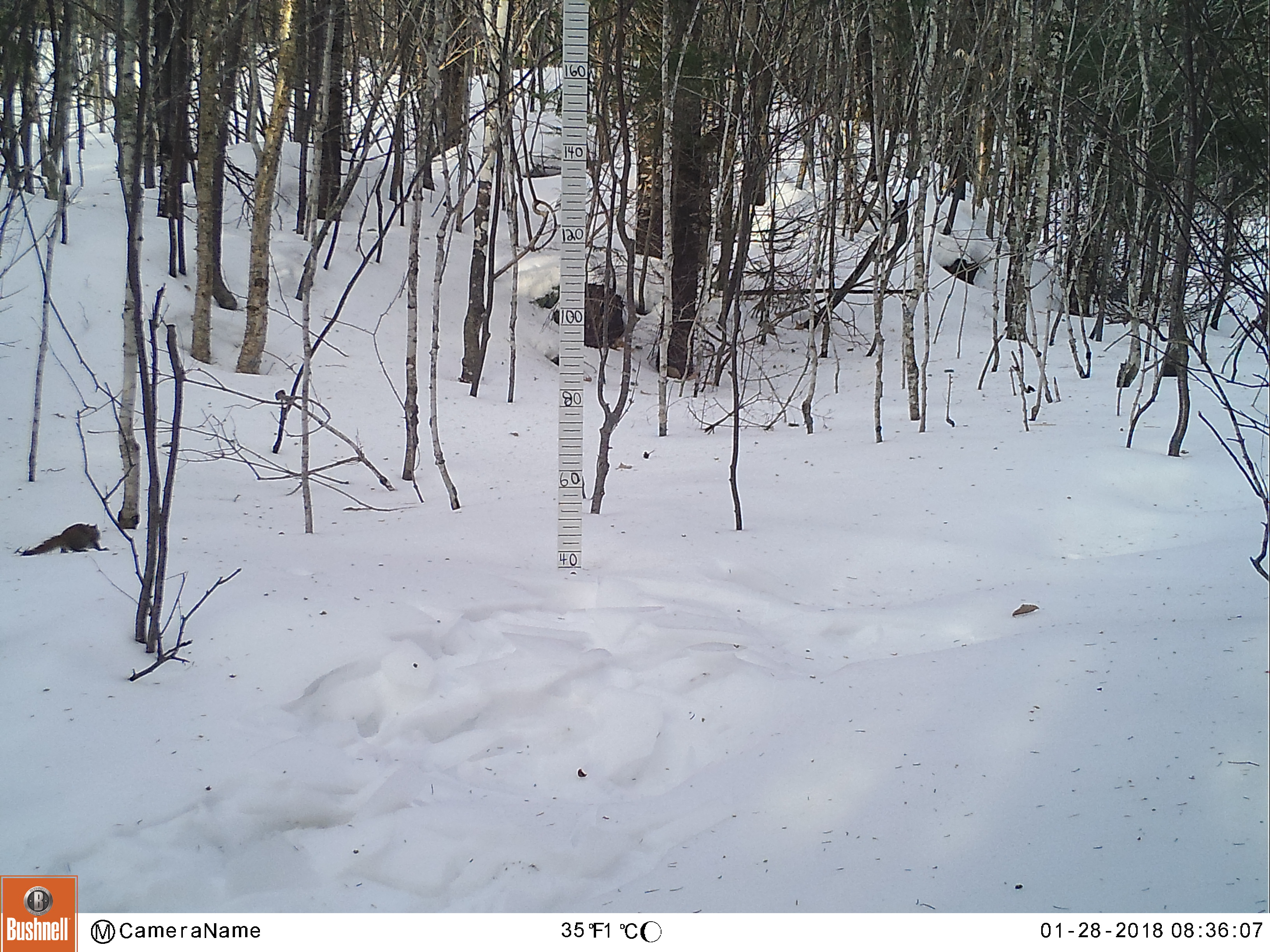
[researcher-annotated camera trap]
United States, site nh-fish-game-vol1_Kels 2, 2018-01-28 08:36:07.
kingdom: Animalia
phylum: Chordata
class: Mammalia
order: Rodentia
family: Sciuridae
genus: Tamiasciurus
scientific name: Tamiasciurus hudsonicus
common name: red squirrel